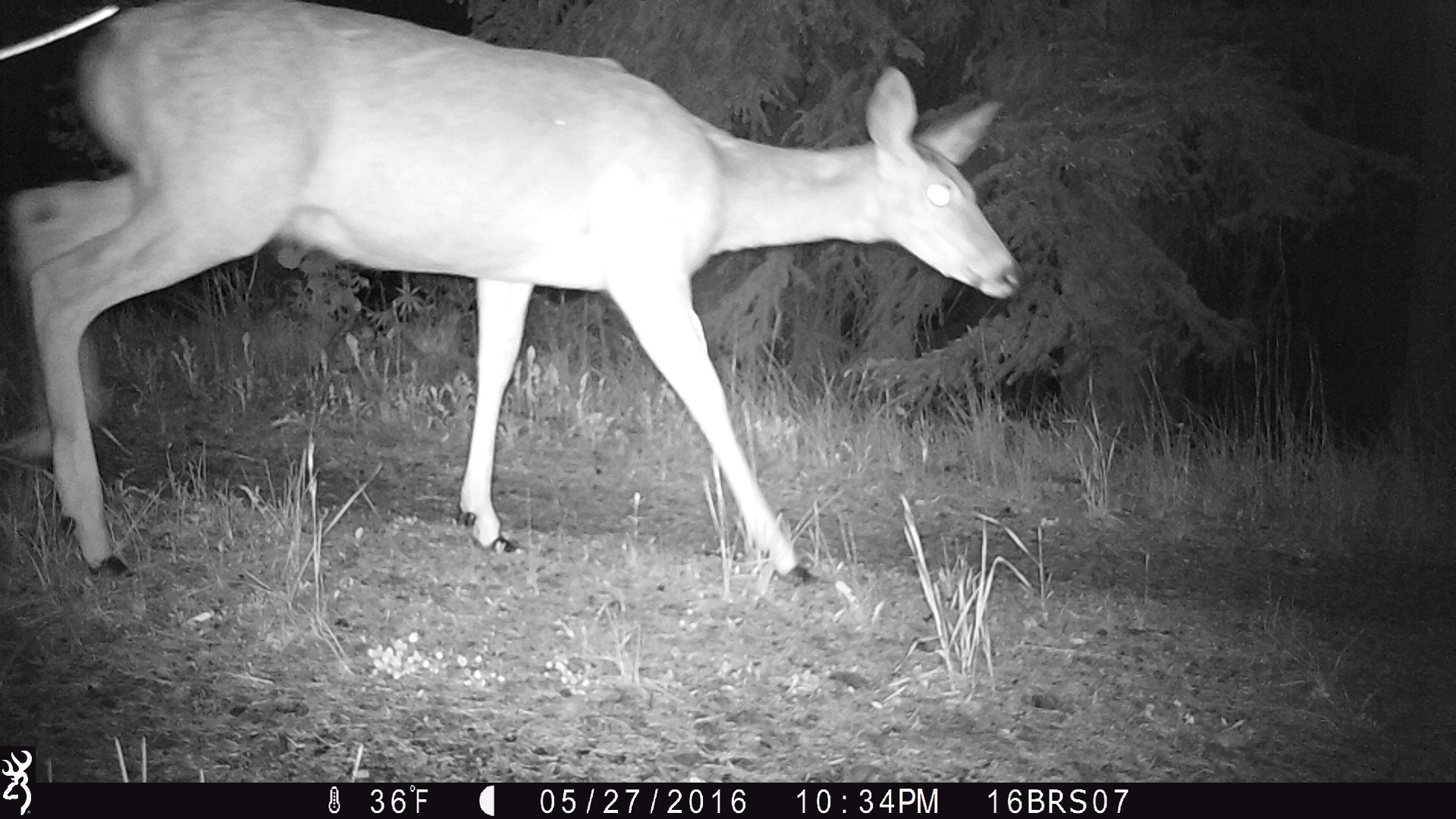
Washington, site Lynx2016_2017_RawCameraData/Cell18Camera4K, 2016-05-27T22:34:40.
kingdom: Animalia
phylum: Chordata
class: Mammalia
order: Artiodactyla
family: Cervidae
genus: Odocoileus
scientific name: Odocoileus virginianus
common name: white-tailed deer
Odocoileus virginianus (white-tailed deer). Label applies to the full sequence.